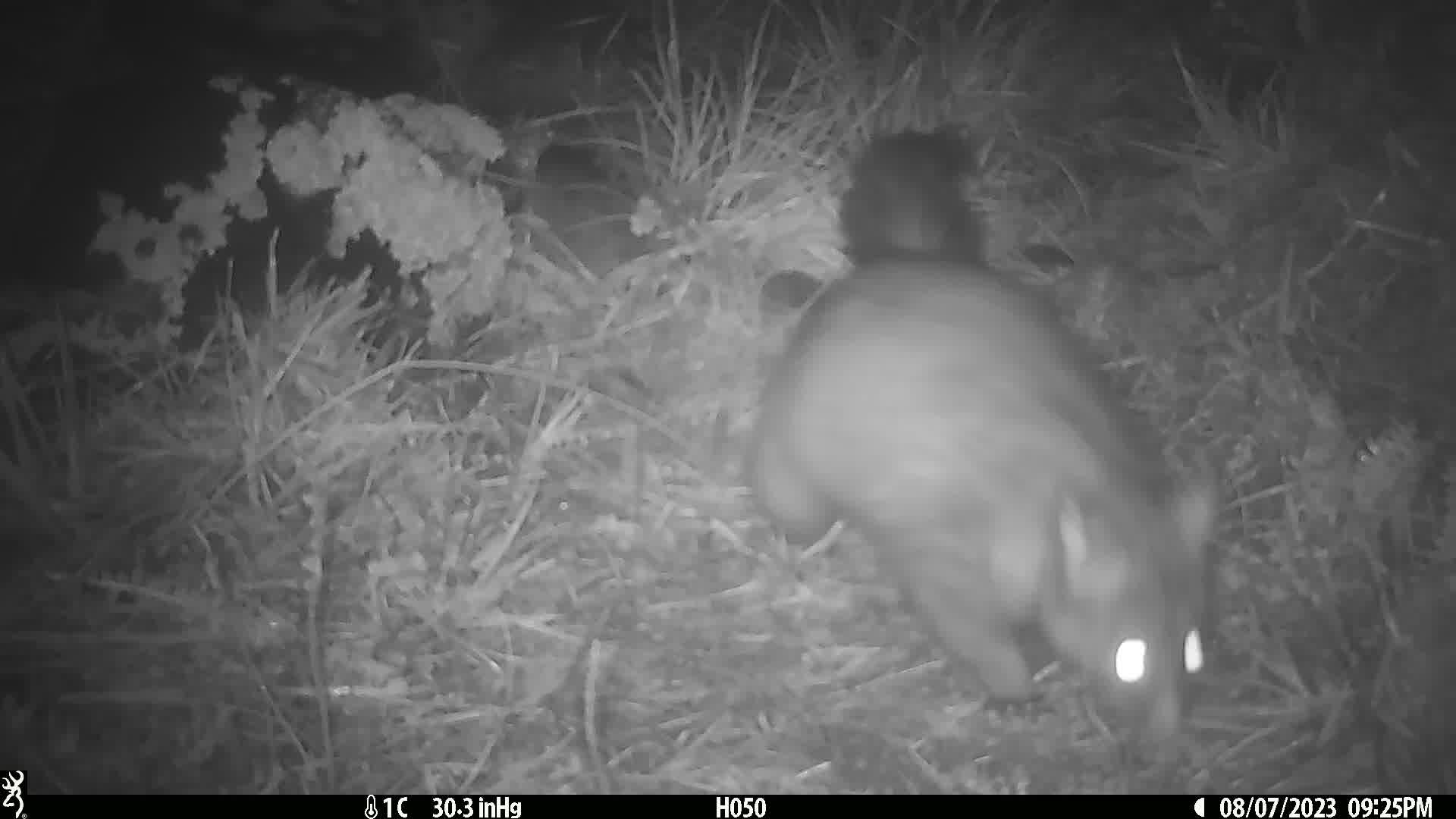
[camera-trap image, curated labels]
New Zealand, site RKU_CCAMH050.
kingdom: Animalia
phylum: Chordata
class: Mammalia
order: Diprotodontia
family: Phalangeridae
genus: Trichosurus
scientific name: Trichosurus vulpecula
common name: common brushtail possum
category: possum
Possum (common brushtail possum) (Trichosurus vulpecula).